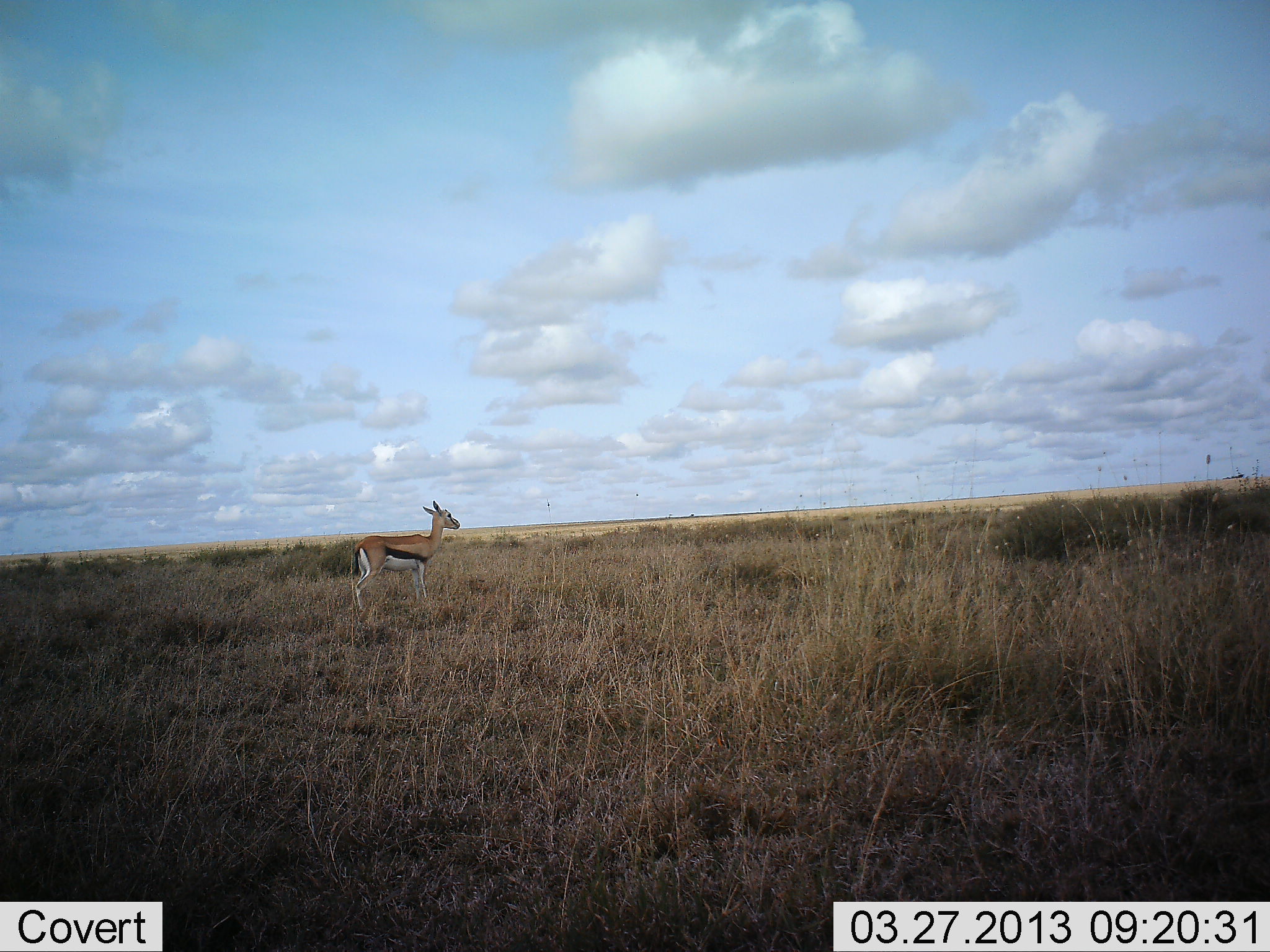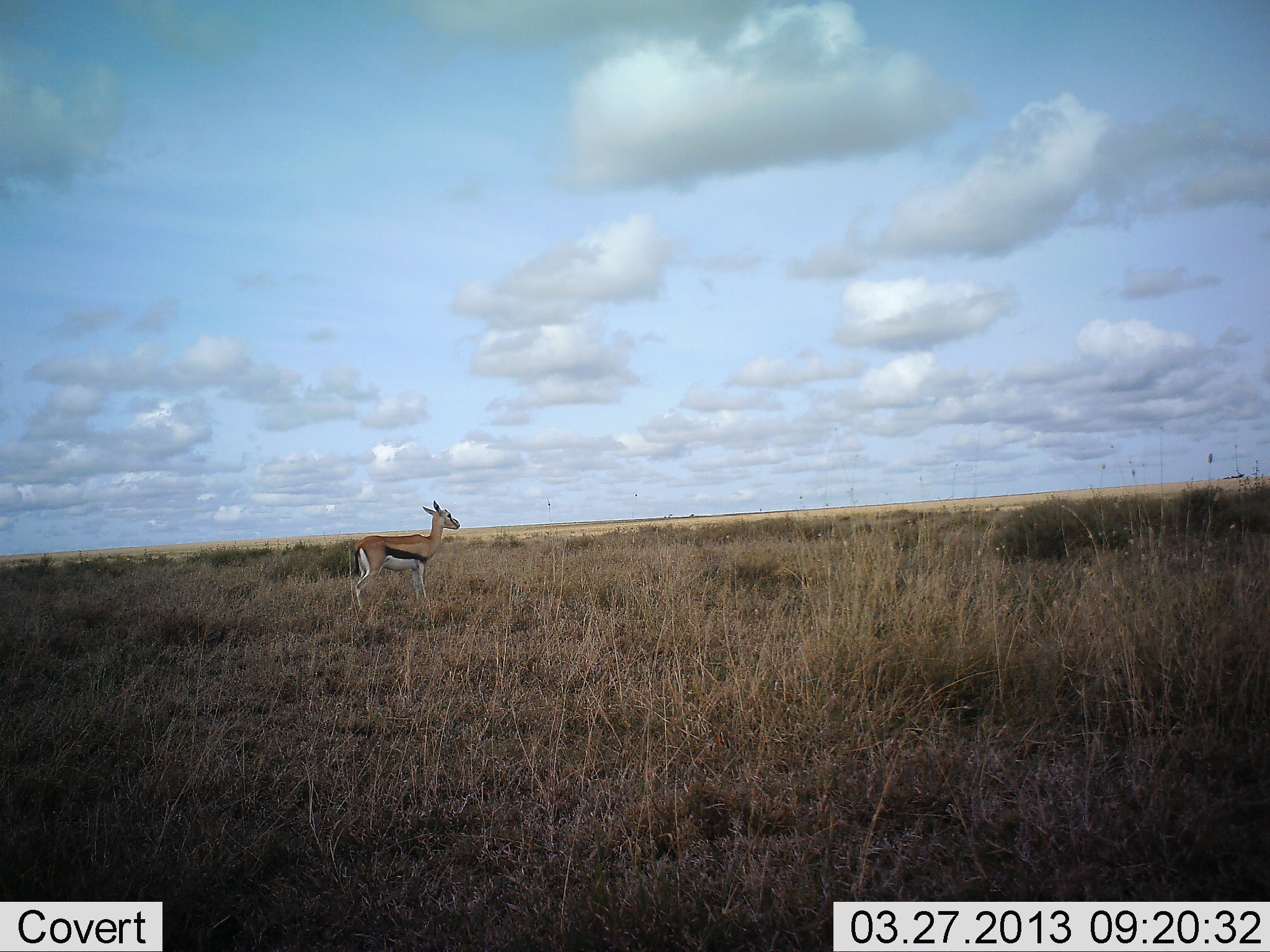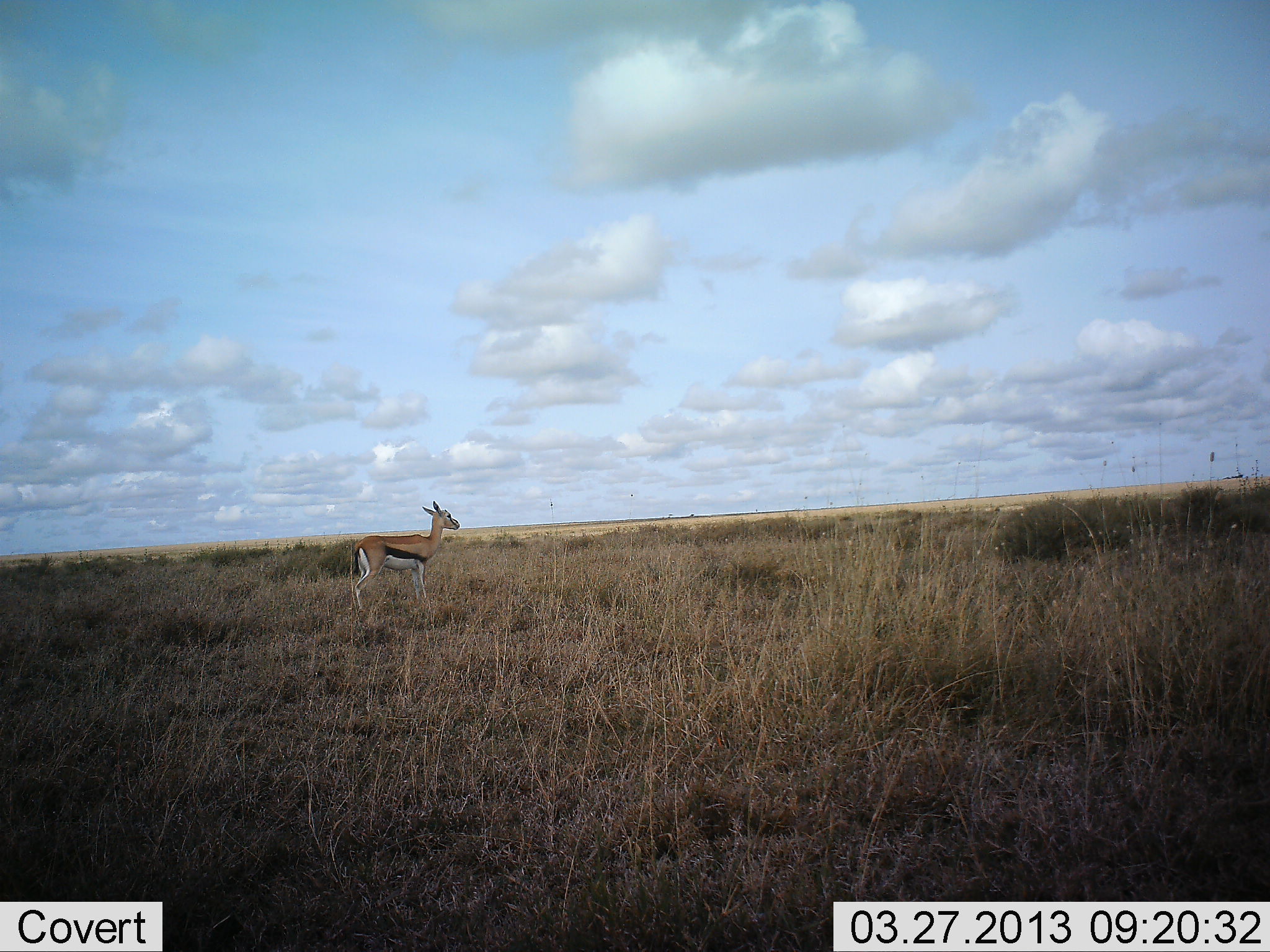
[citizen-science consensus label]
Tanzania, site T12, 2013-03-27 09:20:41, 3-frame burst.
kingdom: Animalia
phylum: Chordata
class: Mammalia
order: Artiodactyla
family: Bovidae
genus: Eudorcas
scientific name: Eudorcas thomsonii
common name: thomson's gazelle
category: gazellethomsons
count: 1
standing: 100%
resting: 0%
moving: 0%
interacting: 0%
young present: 0%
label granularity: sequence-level